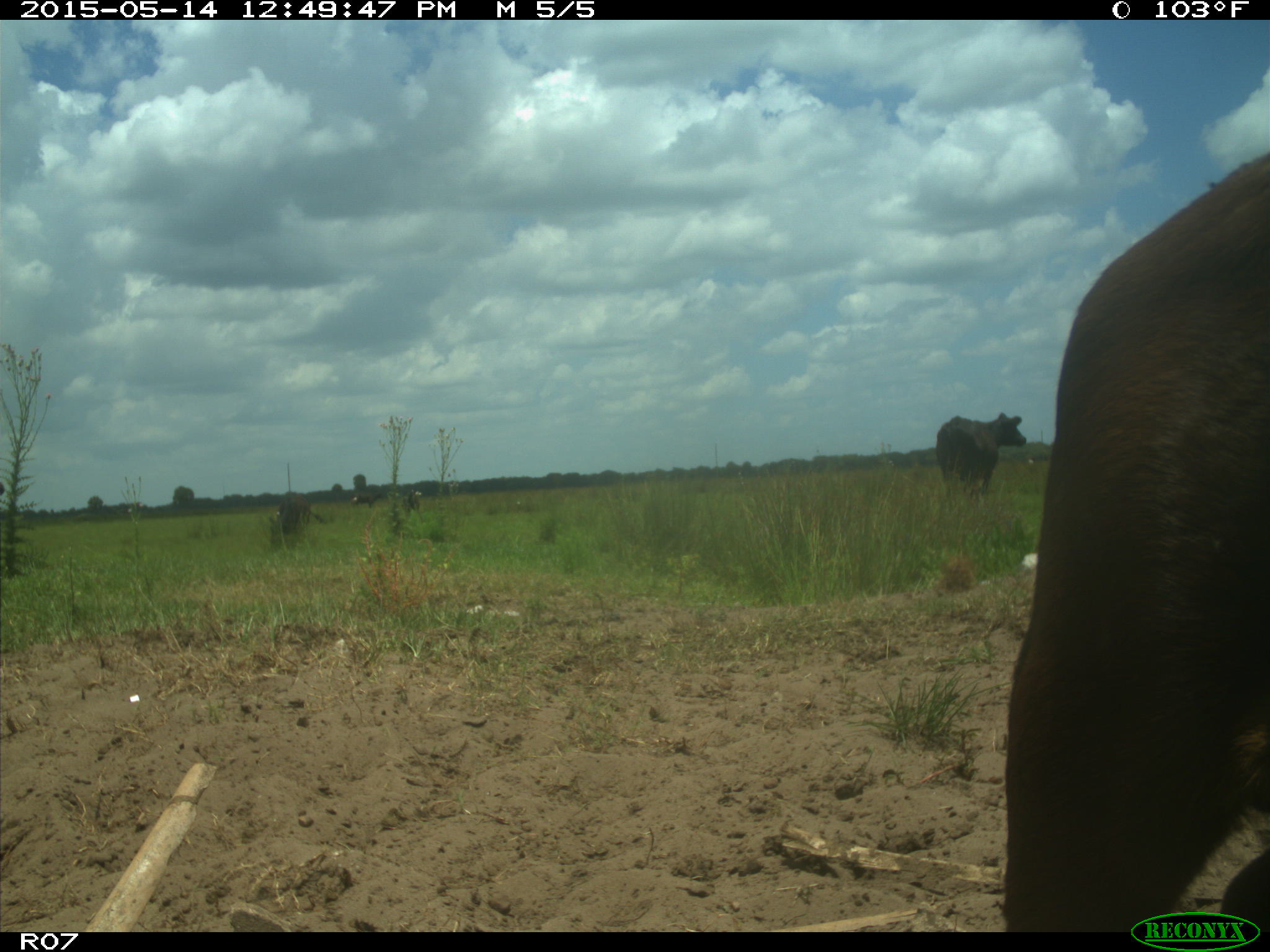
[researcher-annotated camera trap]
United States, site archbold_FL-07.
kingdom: Animalia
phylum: Chordata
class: Mammalia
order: Artiodactyla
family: Bovidae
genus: Bos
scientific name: Bos taurus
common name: domestic cow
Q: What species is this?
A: Bos taurus (domestic cow).